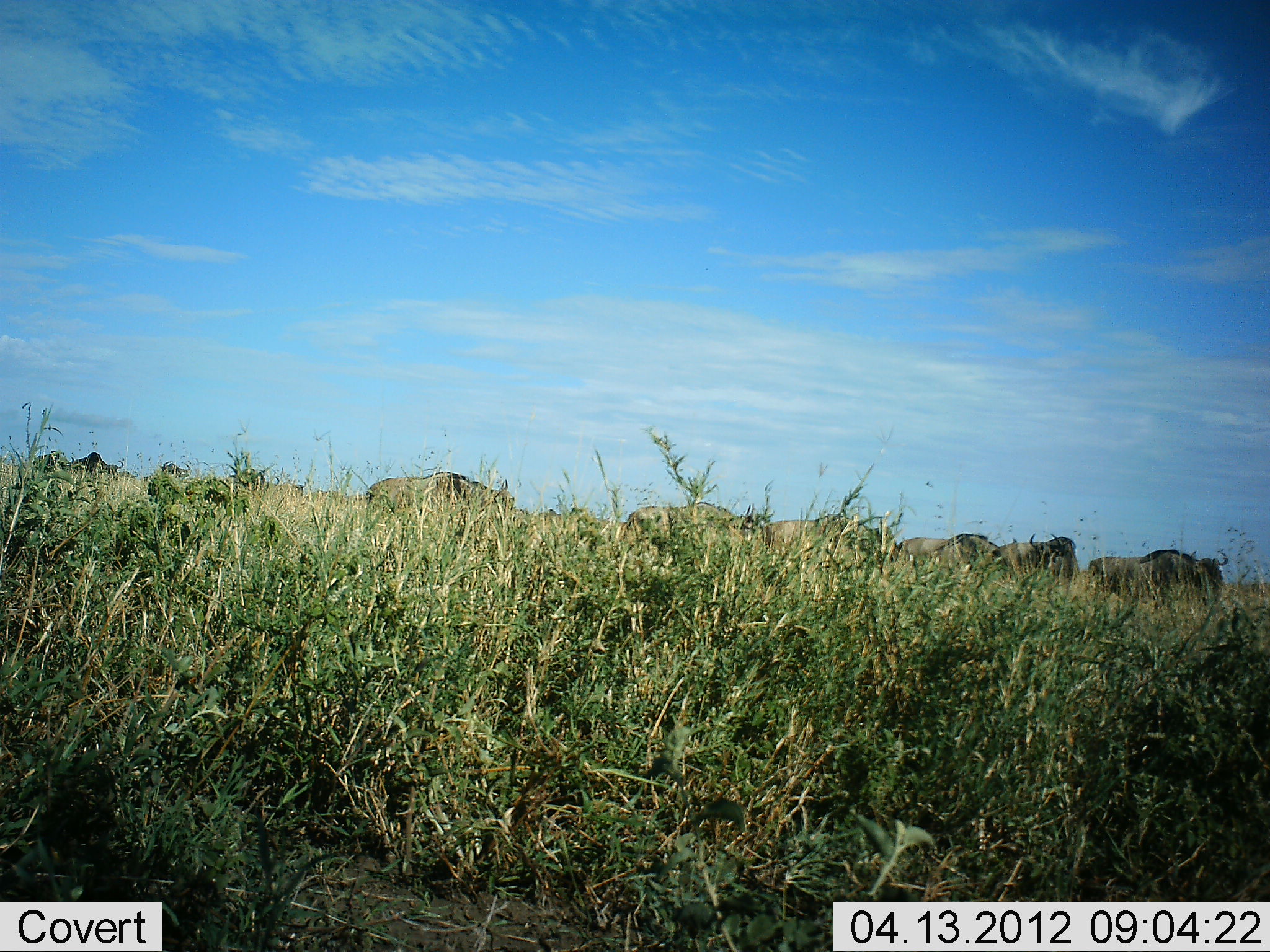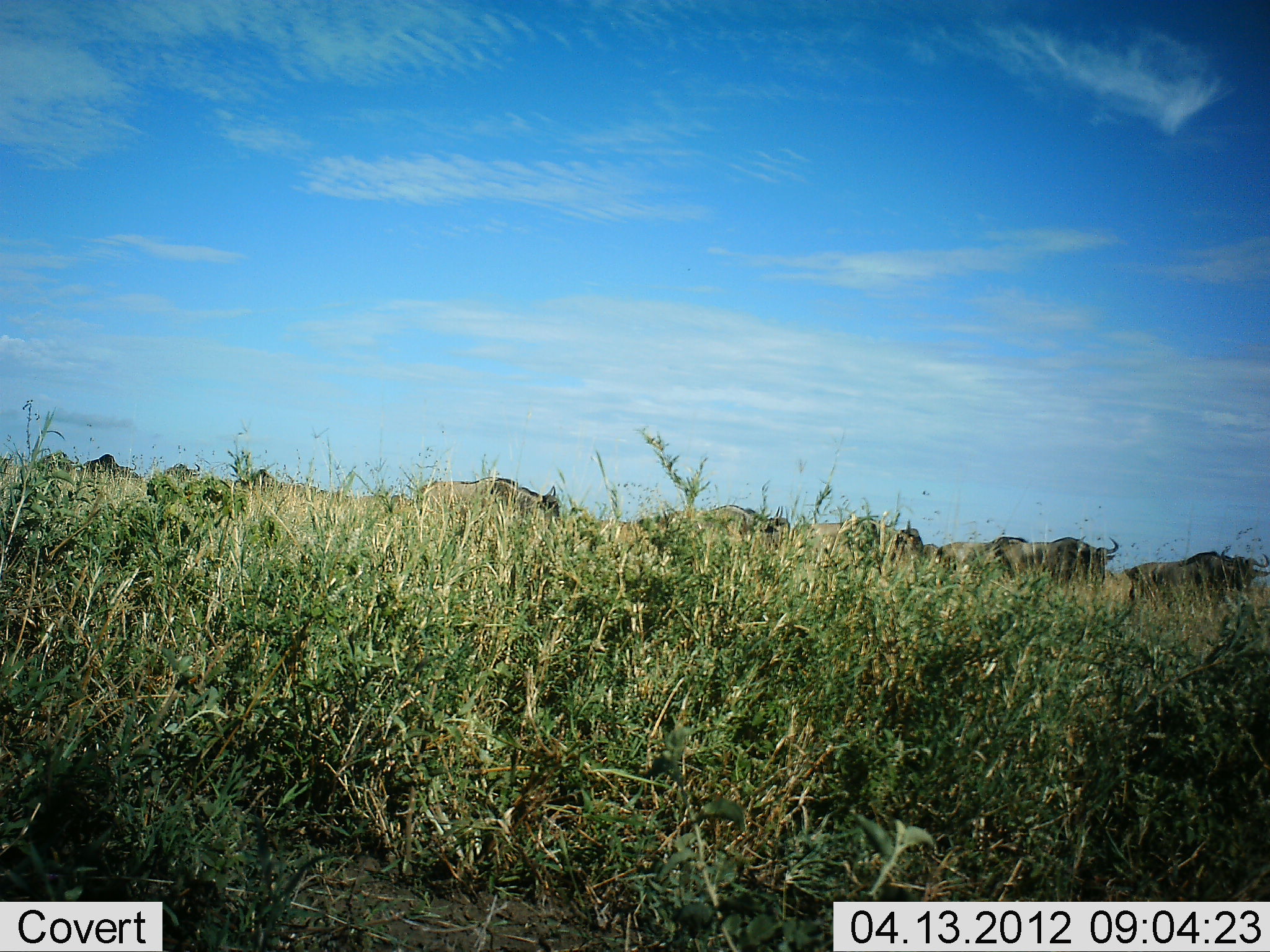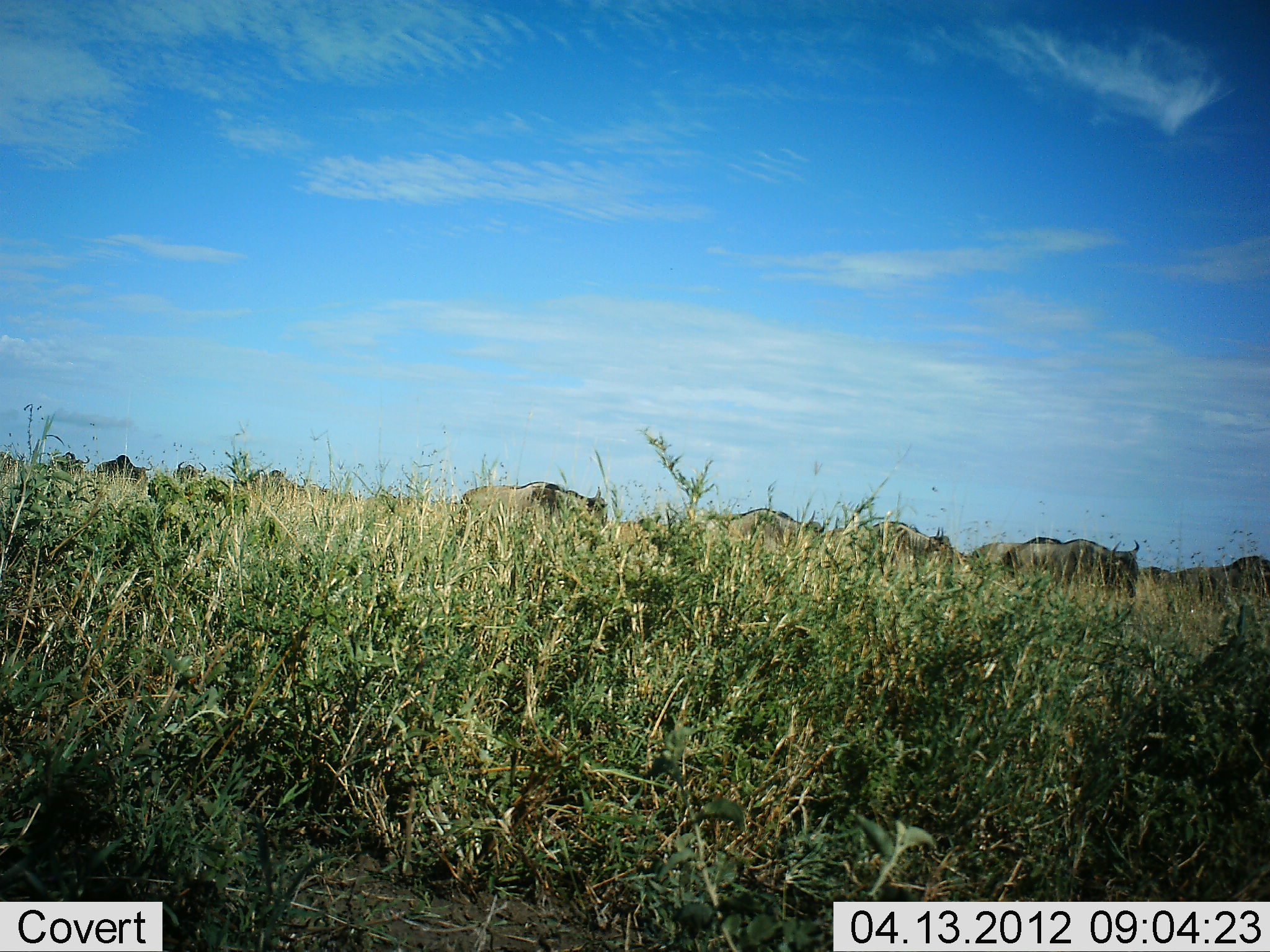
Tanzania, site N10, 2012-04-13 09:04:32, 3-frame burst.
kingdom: Animalia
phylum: Chordata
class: Mammalia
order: Artiodactyla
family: Bovidae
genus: Connochaetes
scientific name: Connochaetes taurinus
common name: blue wildebeest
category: wildebeest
Wildebeest (blue wildebeest) (Connochaetes taurinus), count 11-50. Behavior (volunteer vote fractions): standing 0%, resting 0%, moving 100%, interacting 0%. Young present (vote fraction): 7%. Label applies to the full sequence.